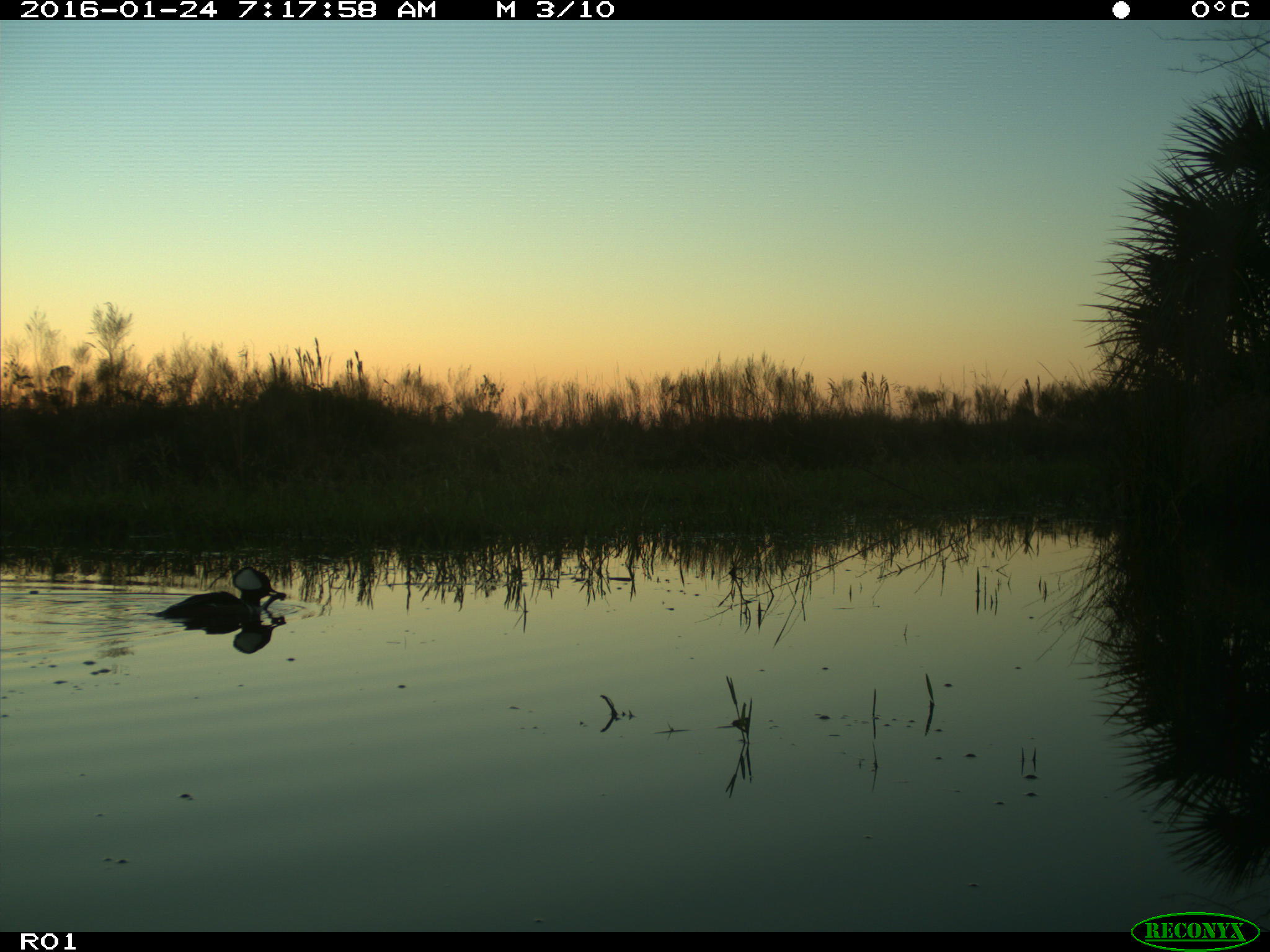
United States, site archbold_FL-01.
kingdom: Animalia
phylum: Chordata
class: Aves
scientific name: Aves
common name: birds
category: unidentified bird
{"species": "unidentified bird (birds) (Aves)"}